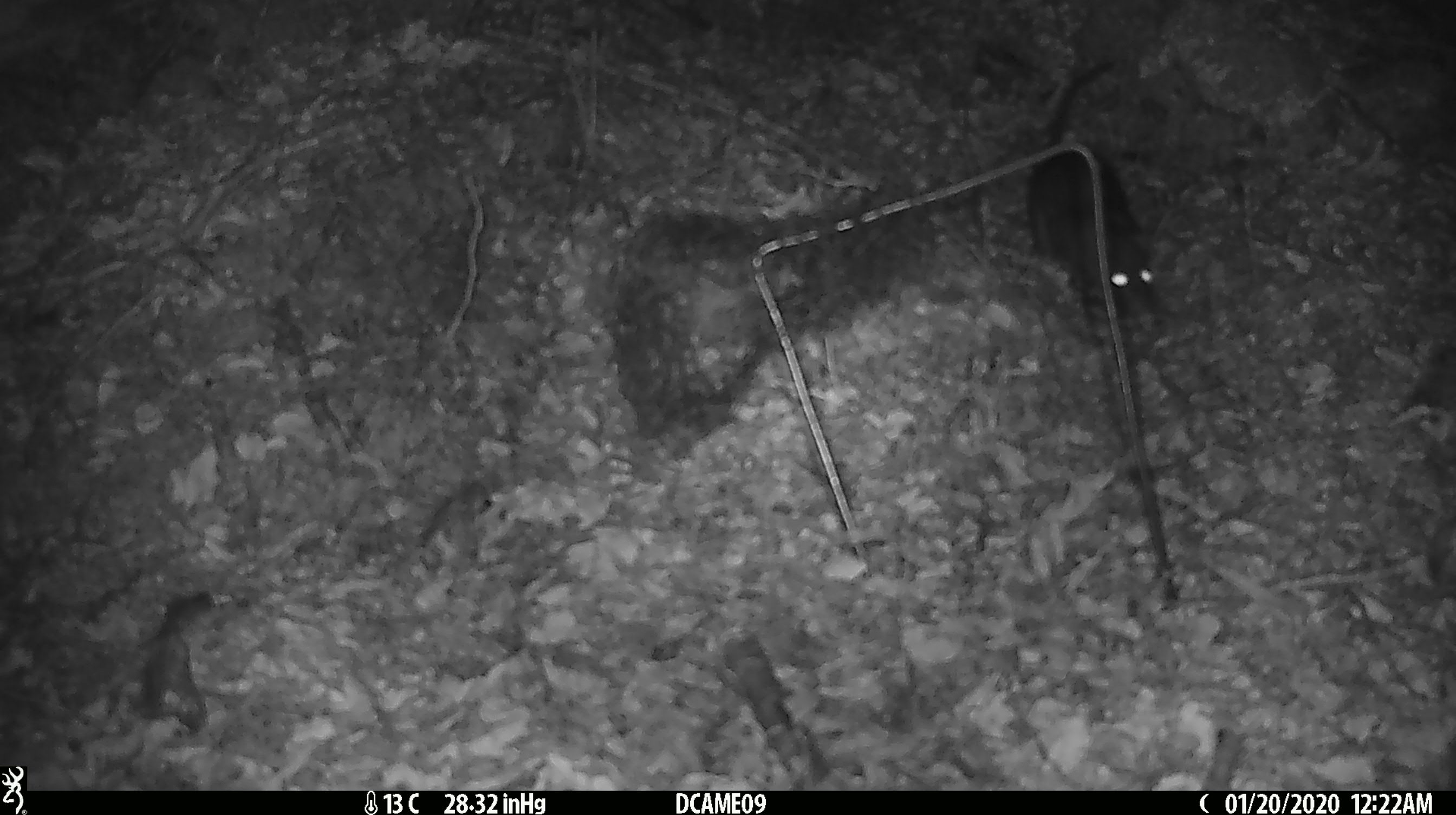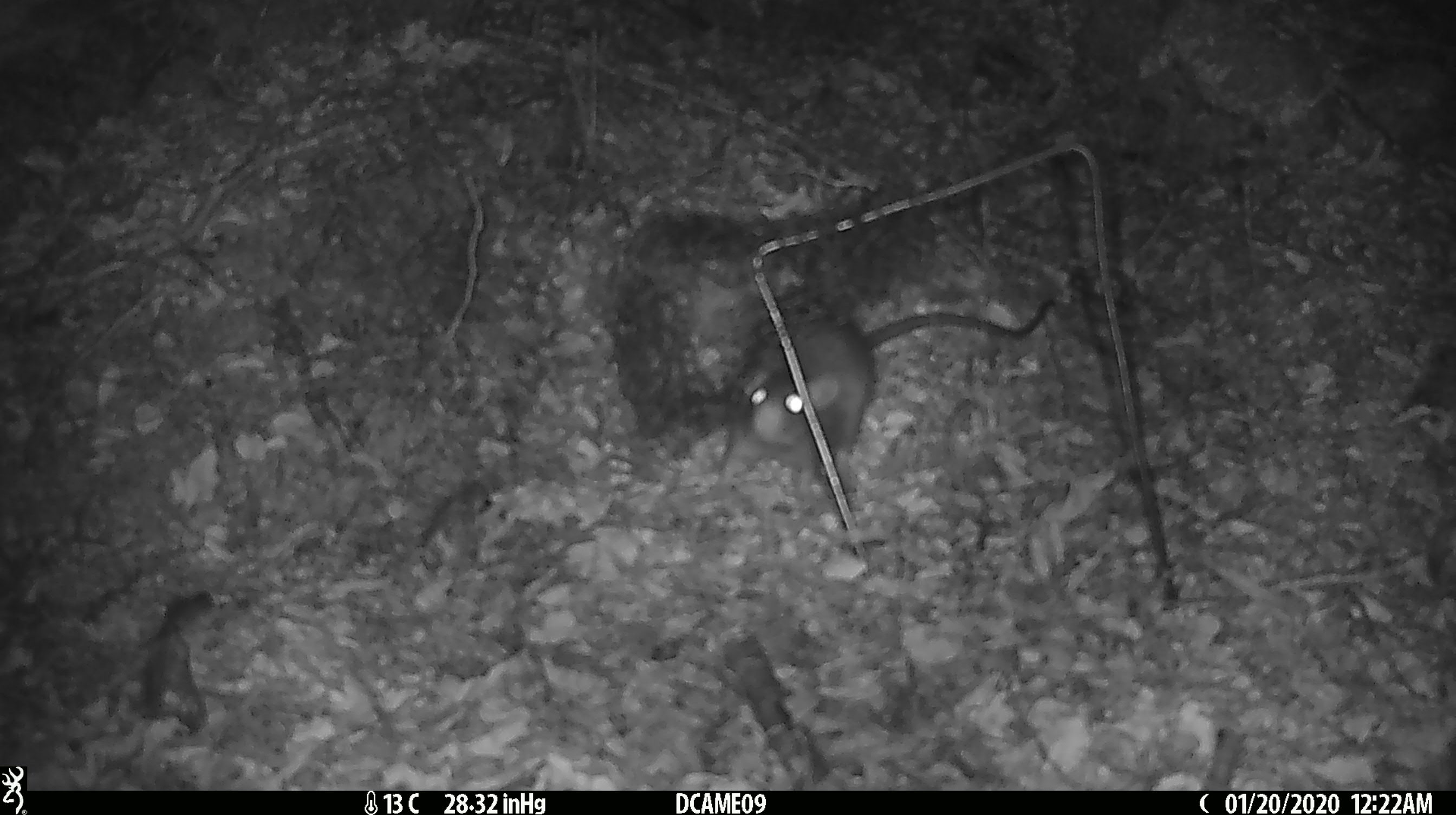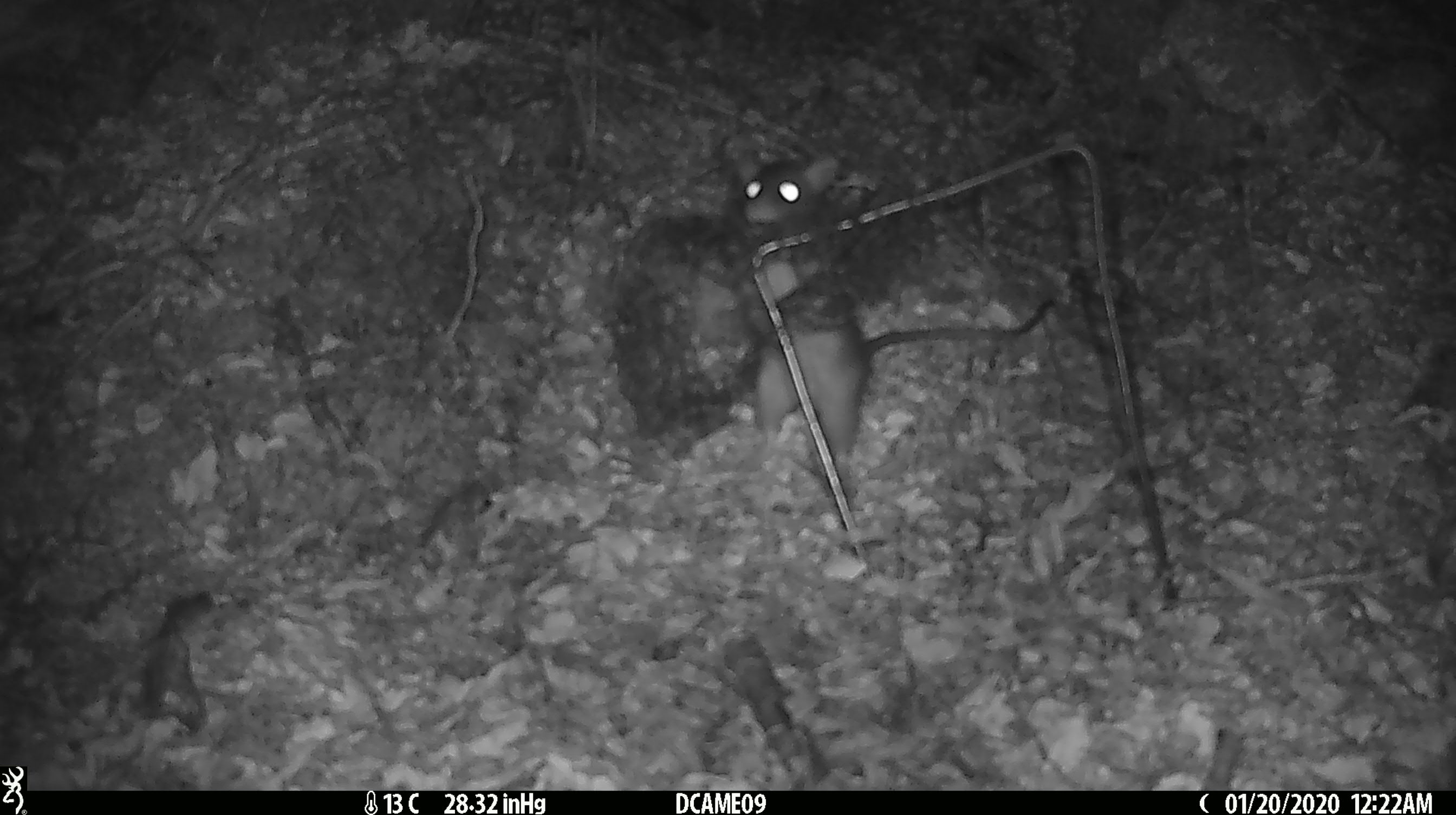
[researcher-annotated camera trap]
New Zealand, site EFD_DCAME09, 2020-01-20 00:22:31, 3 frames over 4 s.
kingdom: Animalia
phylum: Chordata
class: Mammalia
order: Rodentia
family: Muridae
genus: Rattus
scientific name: Rattus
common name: rat